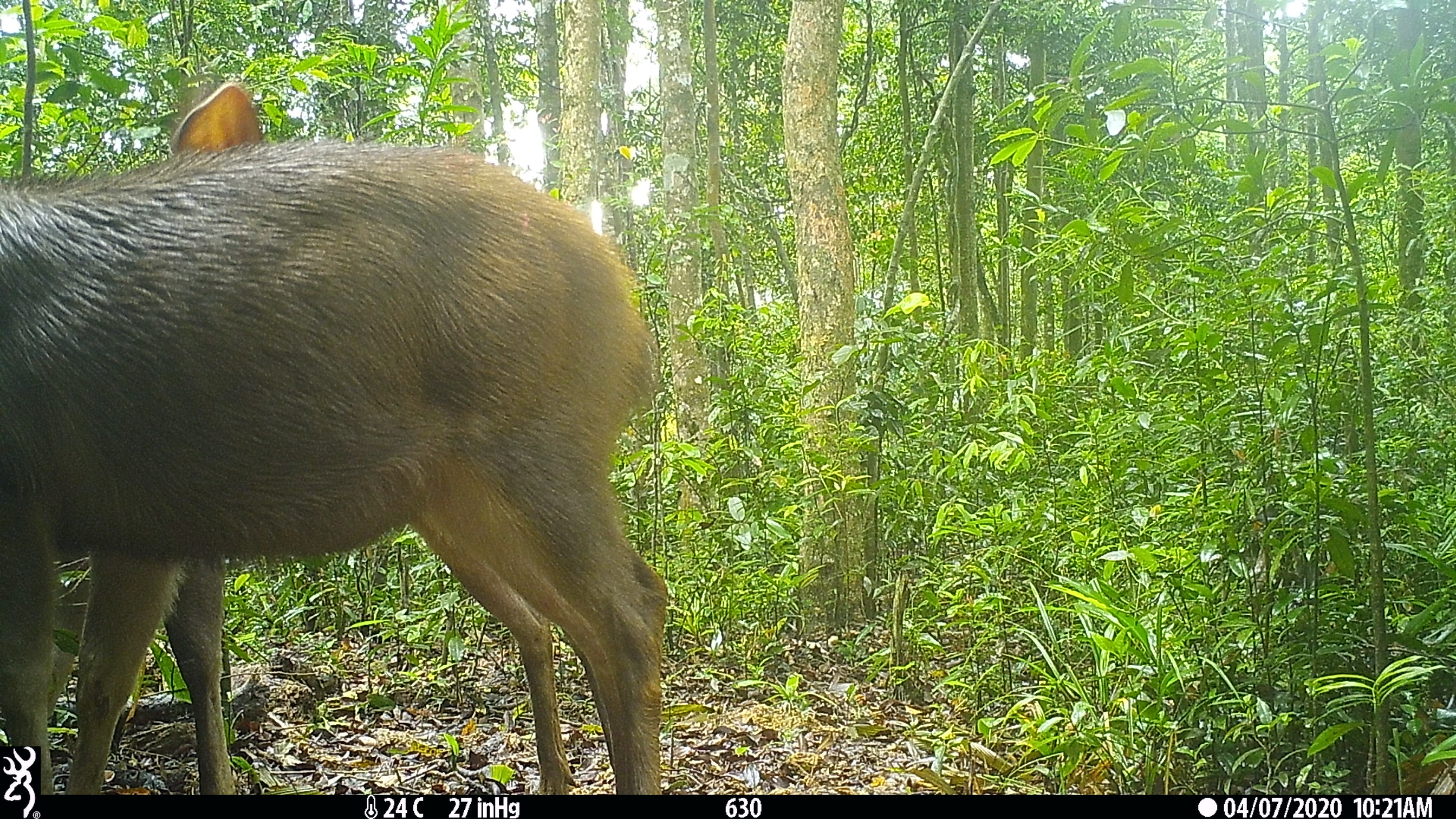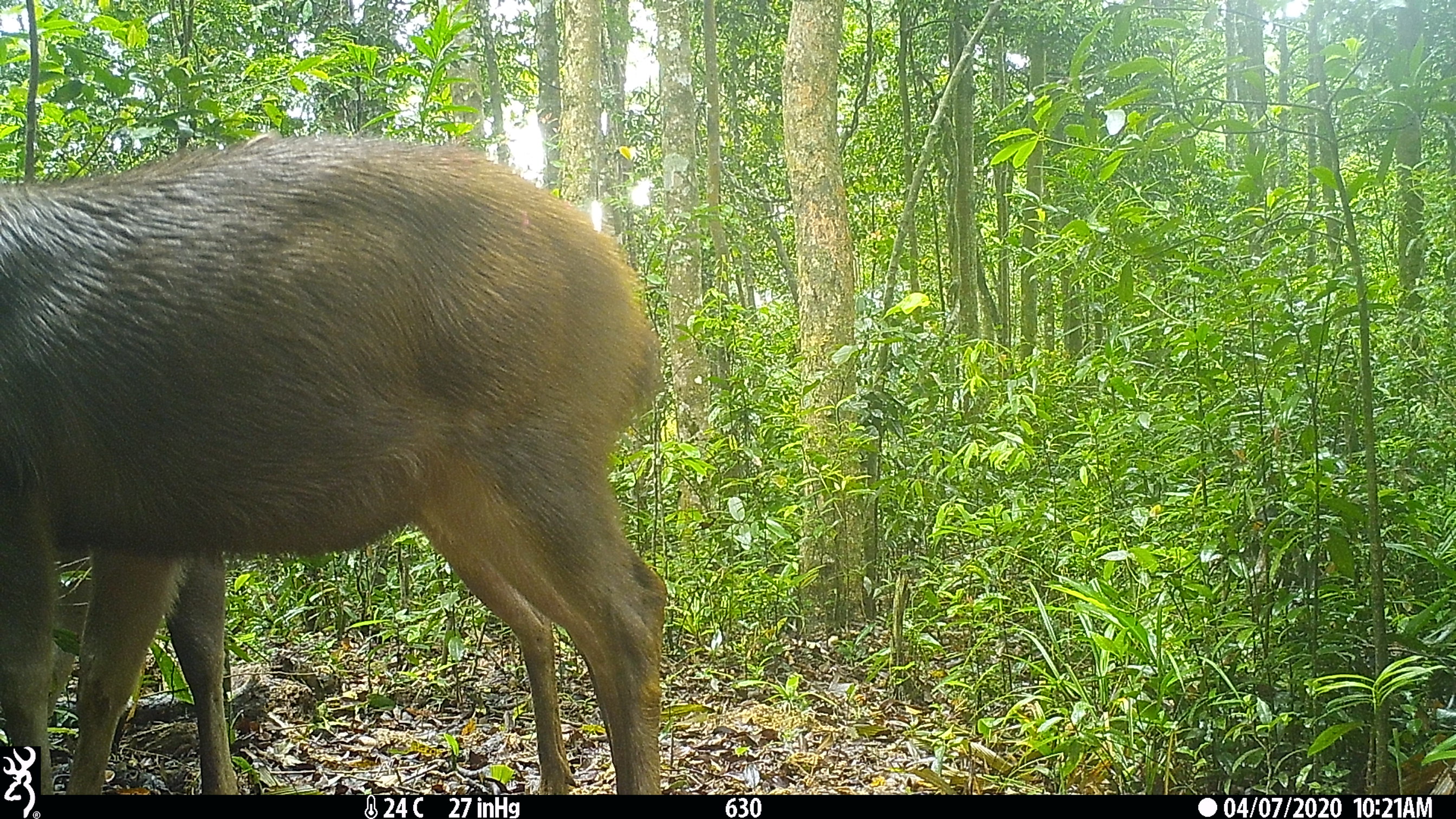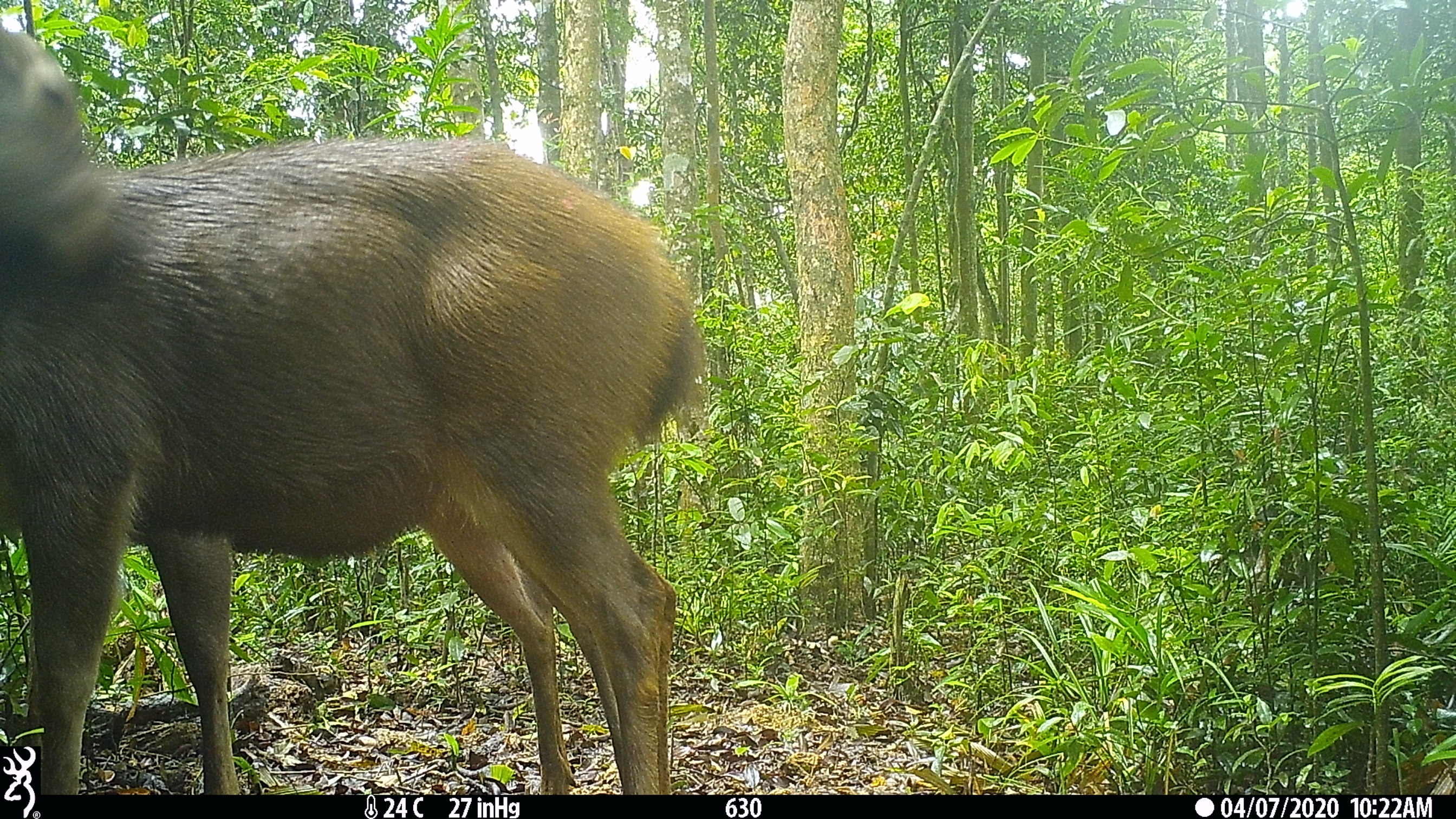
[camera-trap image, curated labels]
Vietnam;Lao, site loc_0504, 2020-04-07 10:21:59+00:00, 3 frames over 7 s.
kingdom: Animalia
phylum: Chordata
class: Mammalia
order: Artiodactyla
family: Cervidae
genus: Rusa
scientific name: Rusa unicolor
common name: sambar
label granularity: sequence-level